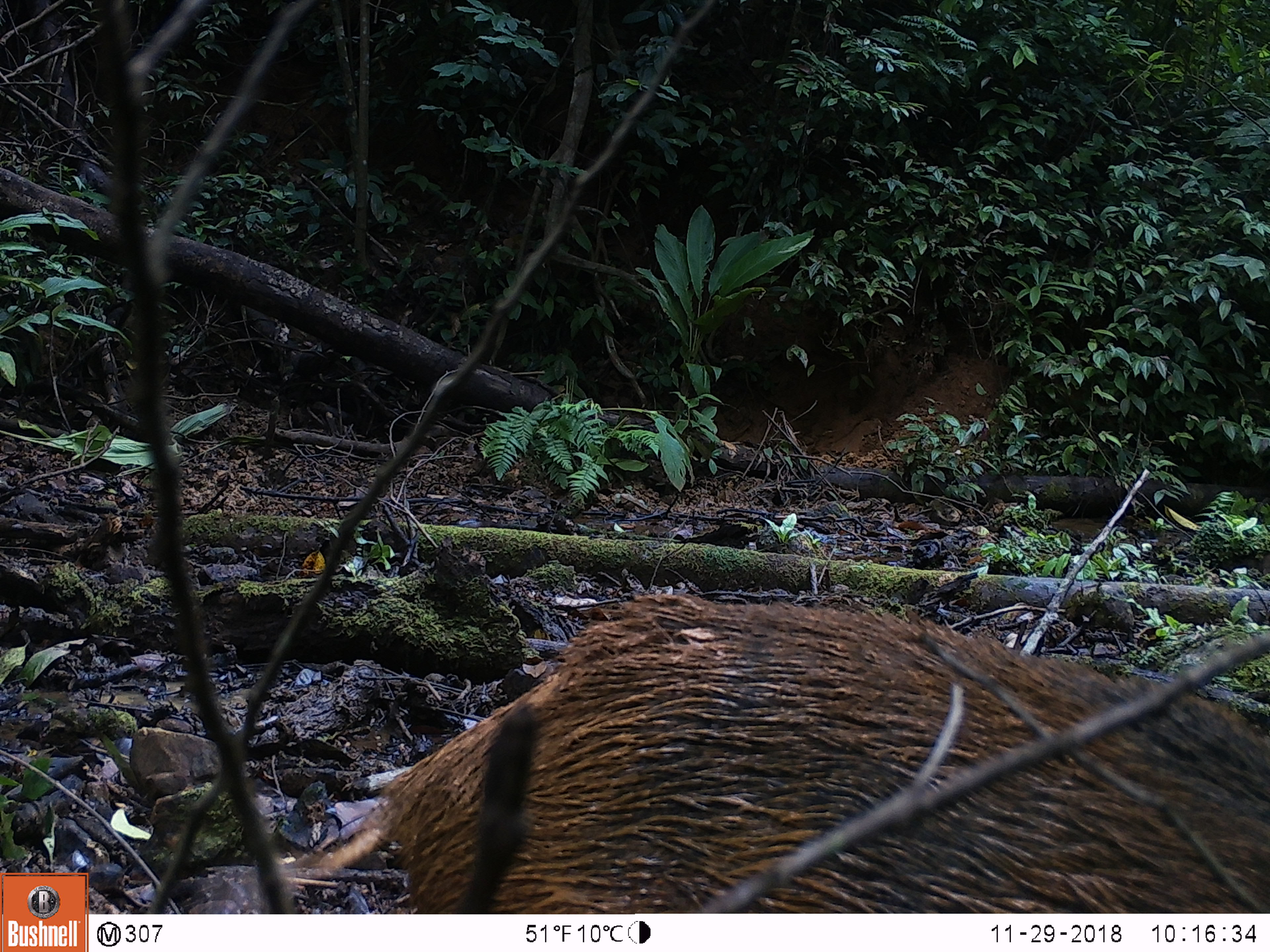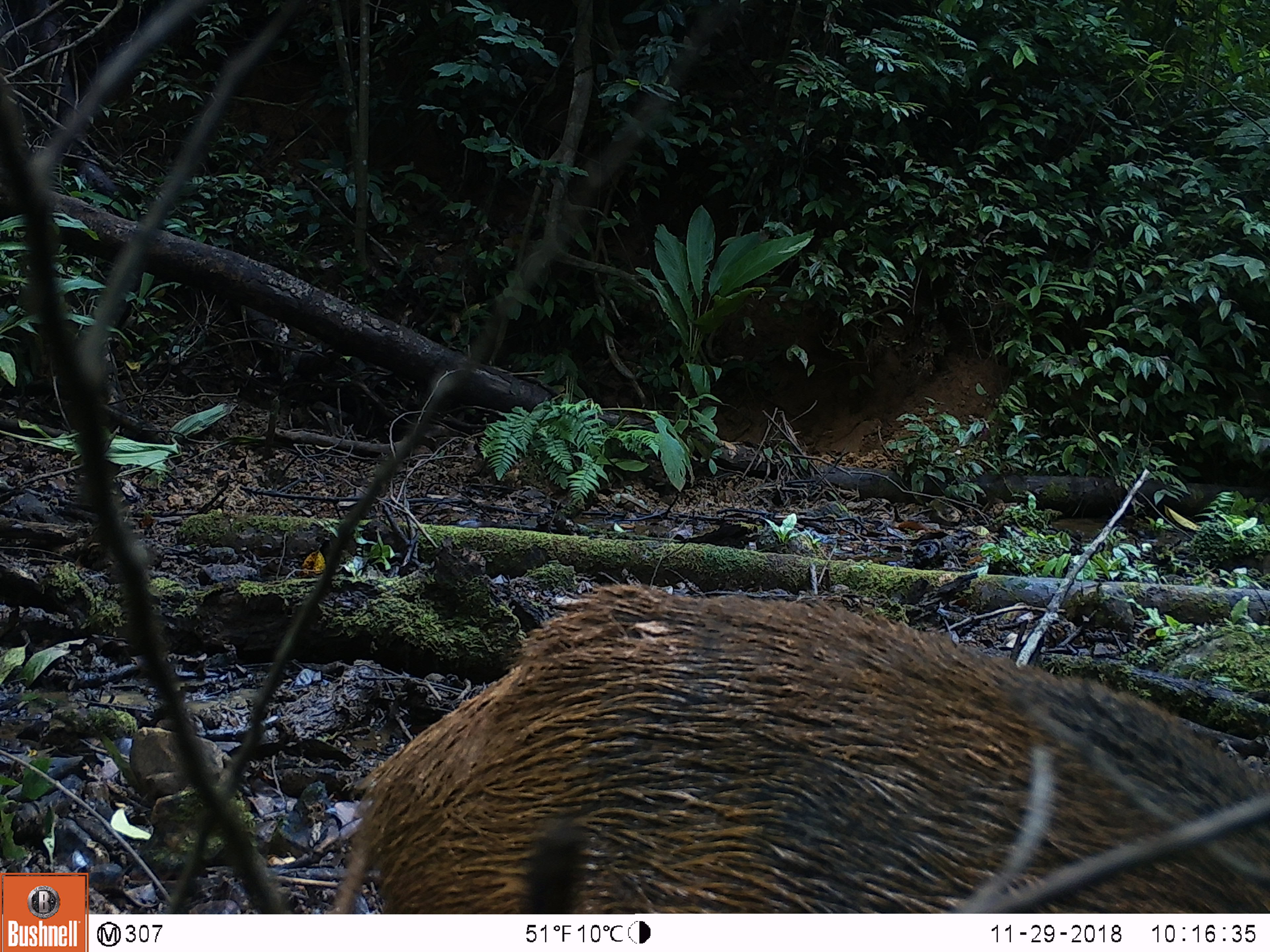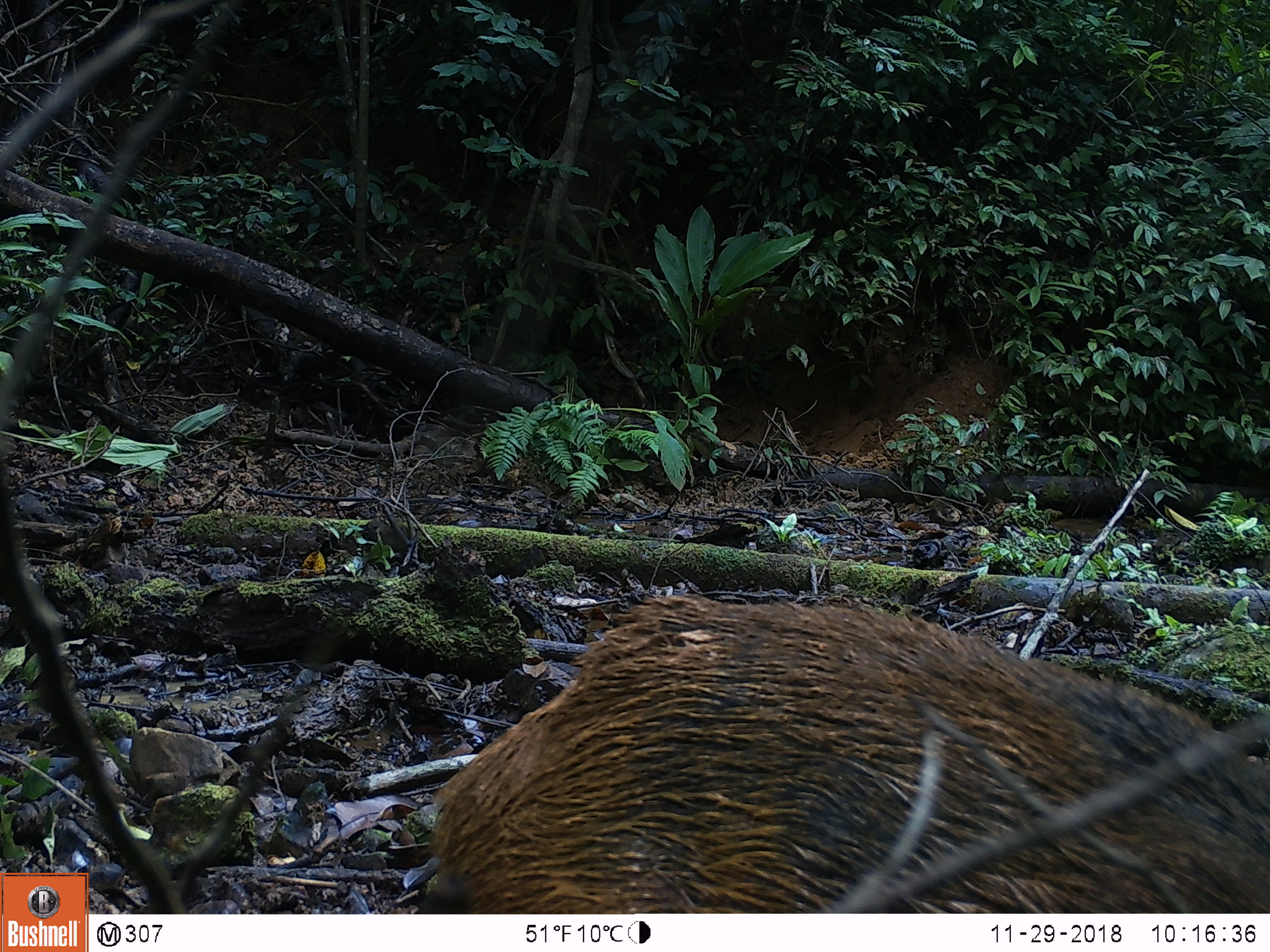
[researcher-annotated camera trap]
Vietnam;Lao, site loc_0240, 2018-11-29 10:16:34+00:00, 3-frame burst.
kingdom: Animalia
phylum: Chordata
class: Mammalia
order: Artiodactyla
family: Suidae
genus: Sus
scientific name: Sus scrofa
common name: eurasian wild pig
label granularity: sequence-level